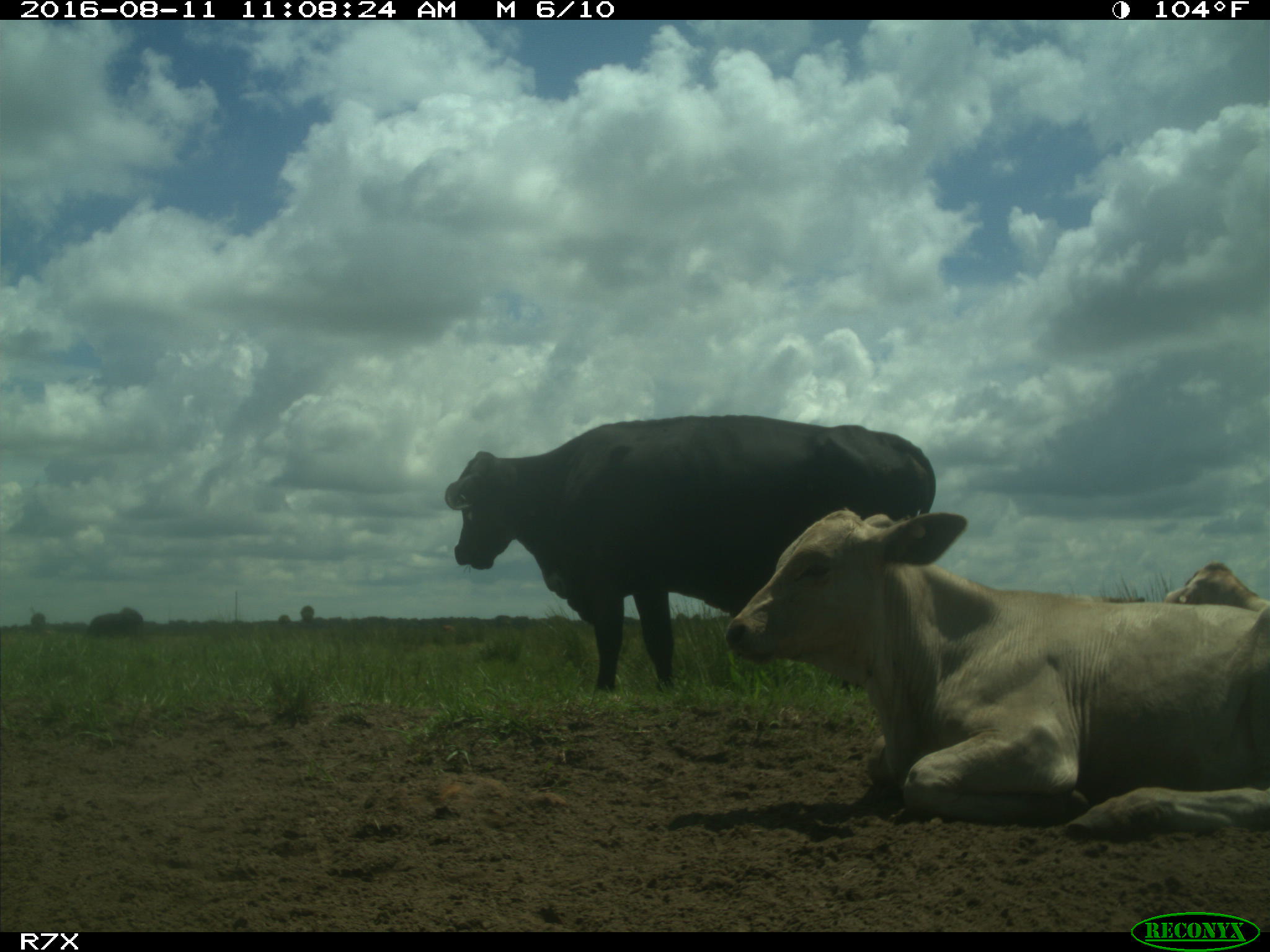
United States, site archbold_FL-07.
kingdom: Animalia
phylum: Chordata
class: Mammalia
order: Artiodactyla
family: Bovidae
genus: Bos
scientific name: Bos taurus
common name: domestic cow